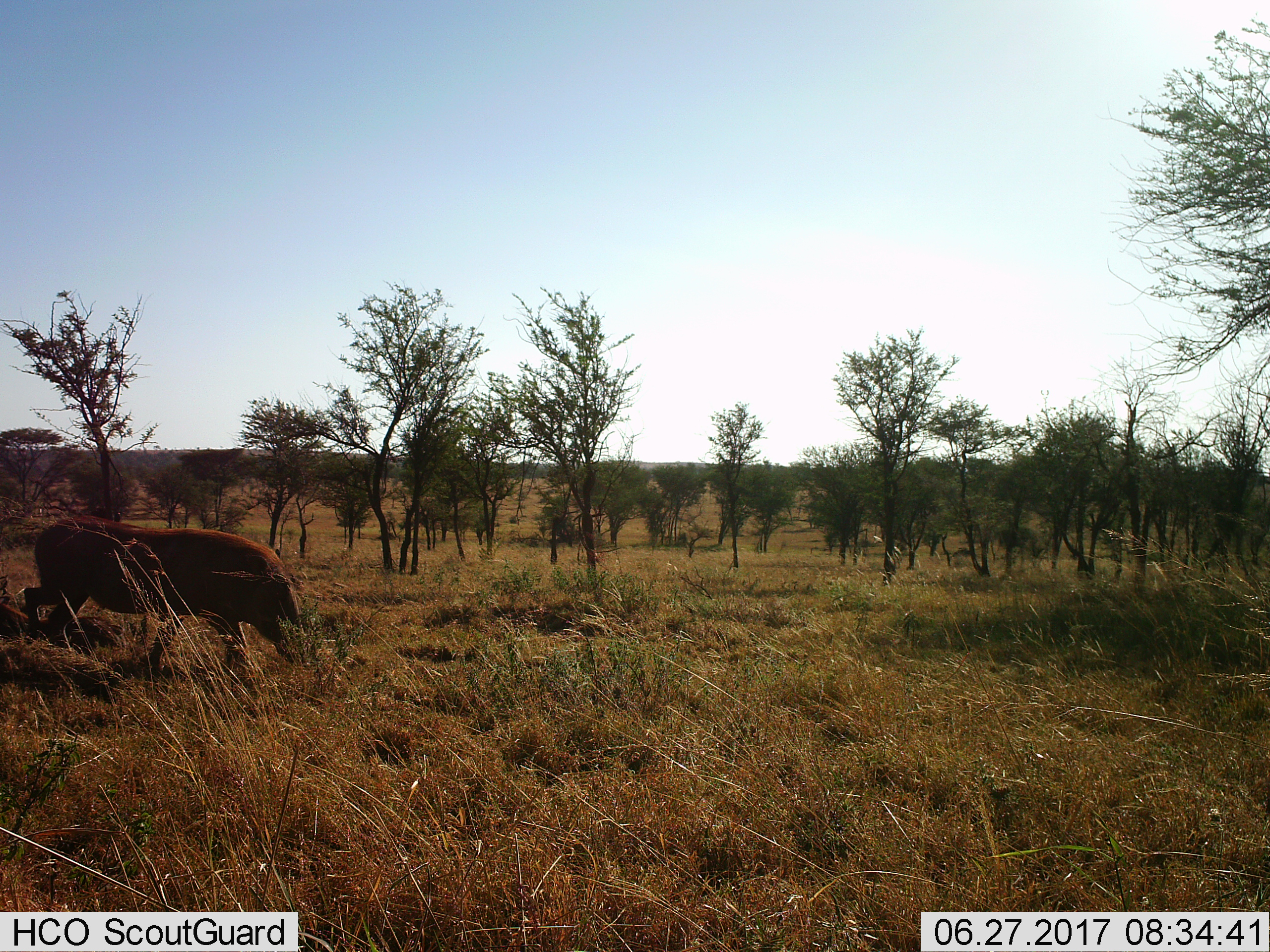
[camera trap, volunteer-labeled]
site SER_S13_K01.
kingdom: Animalia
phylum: Chordata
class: Mammalia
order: Artiodactyla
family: Suidae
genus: Phacochoerus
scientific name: Phacochoerus africanus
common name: warthog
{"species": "warthog (Phacochoerus africanus)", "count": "1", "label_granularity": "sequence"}